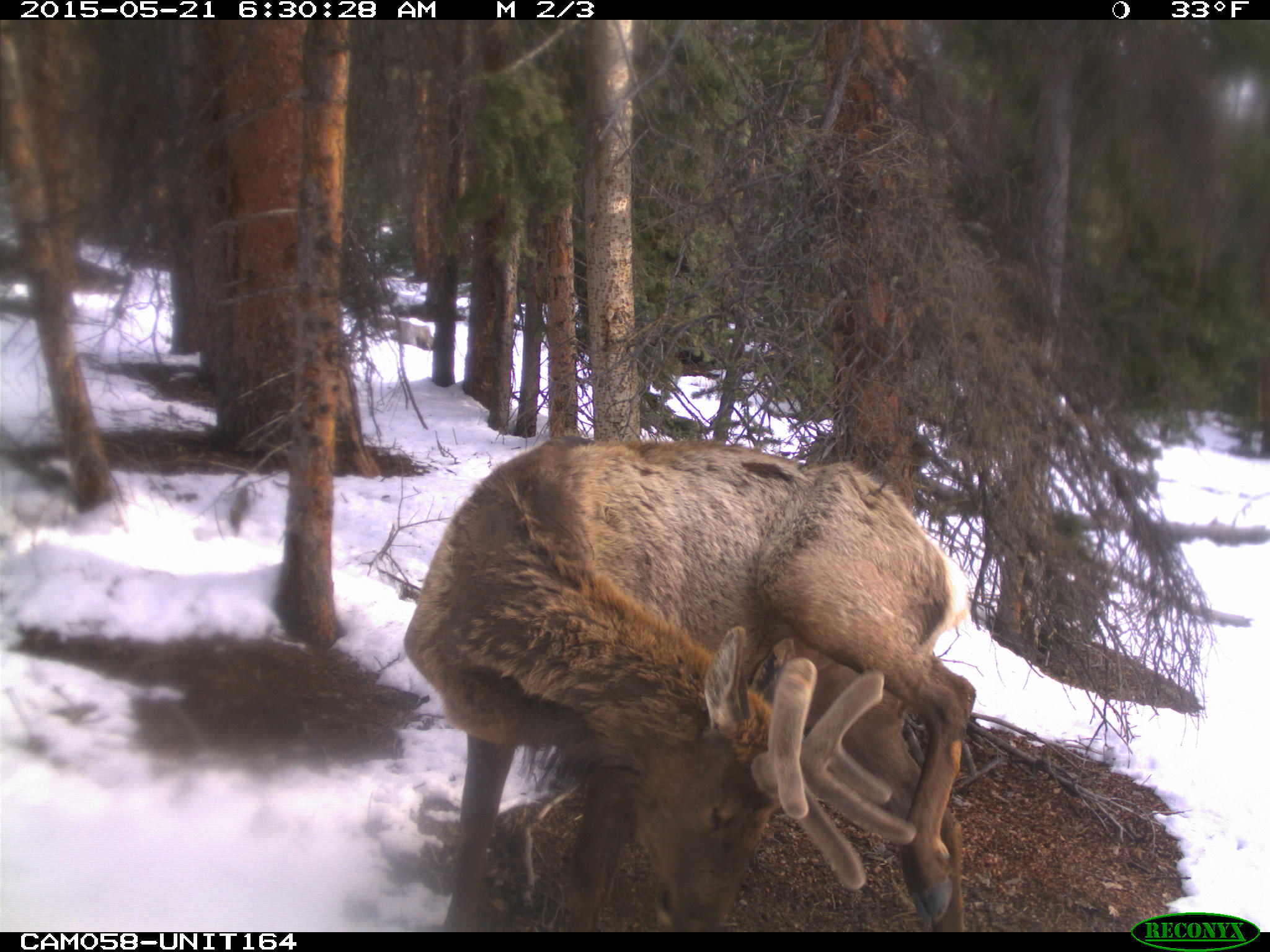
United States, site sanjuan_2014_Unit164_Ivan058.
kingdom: Animalia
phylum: Chordata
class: Mammalia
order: Artiodactyla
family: Cervidae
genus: Cervus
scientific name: Cervus elaphus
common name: red deer